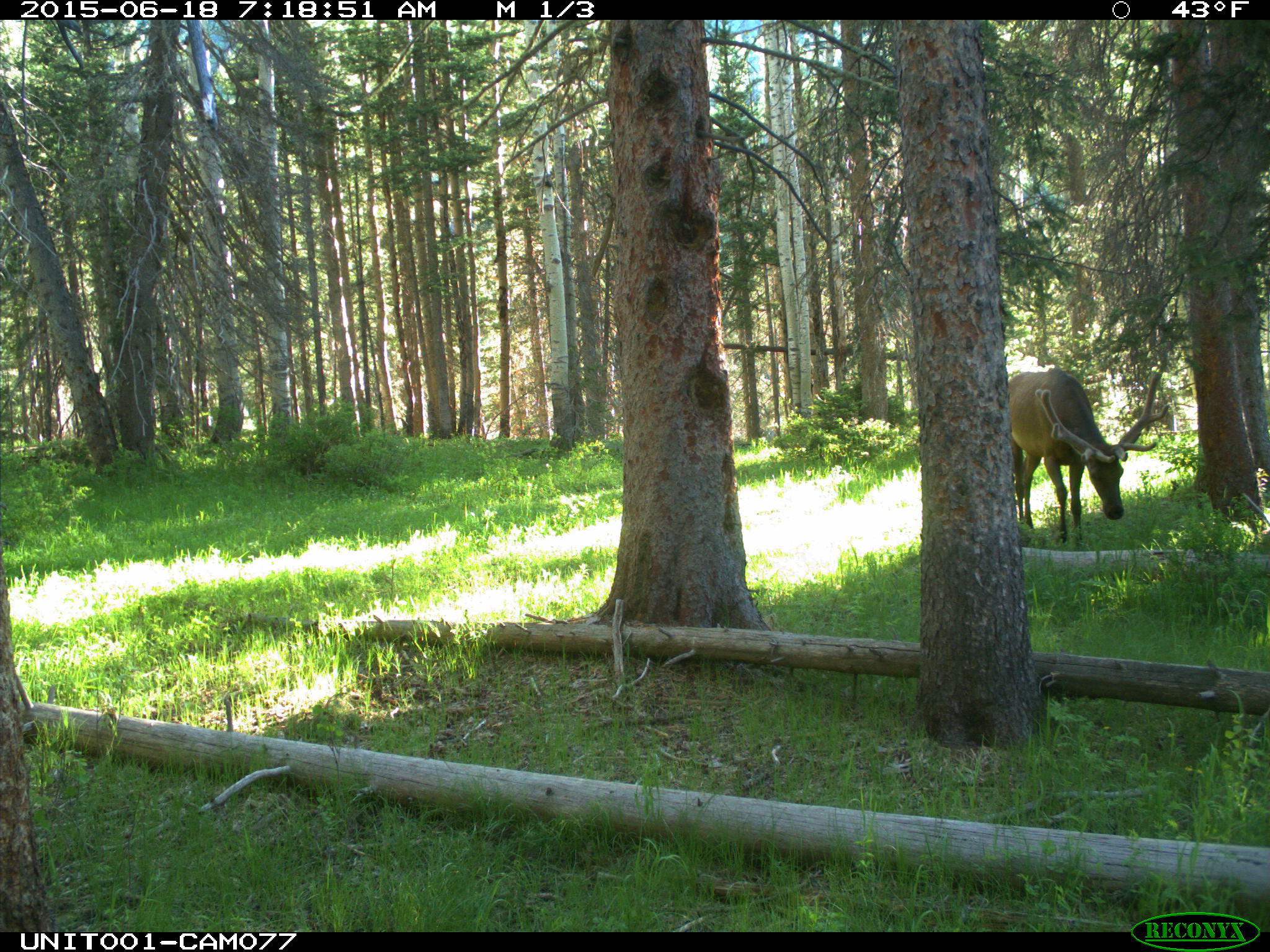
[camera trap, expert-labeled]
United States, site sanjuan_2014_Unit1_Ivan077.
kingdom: Animalia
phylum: Chordata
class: Mammalia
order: Artiodactyla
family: Cervidae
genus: Cervus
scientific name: Cervus elaphus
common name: red deer